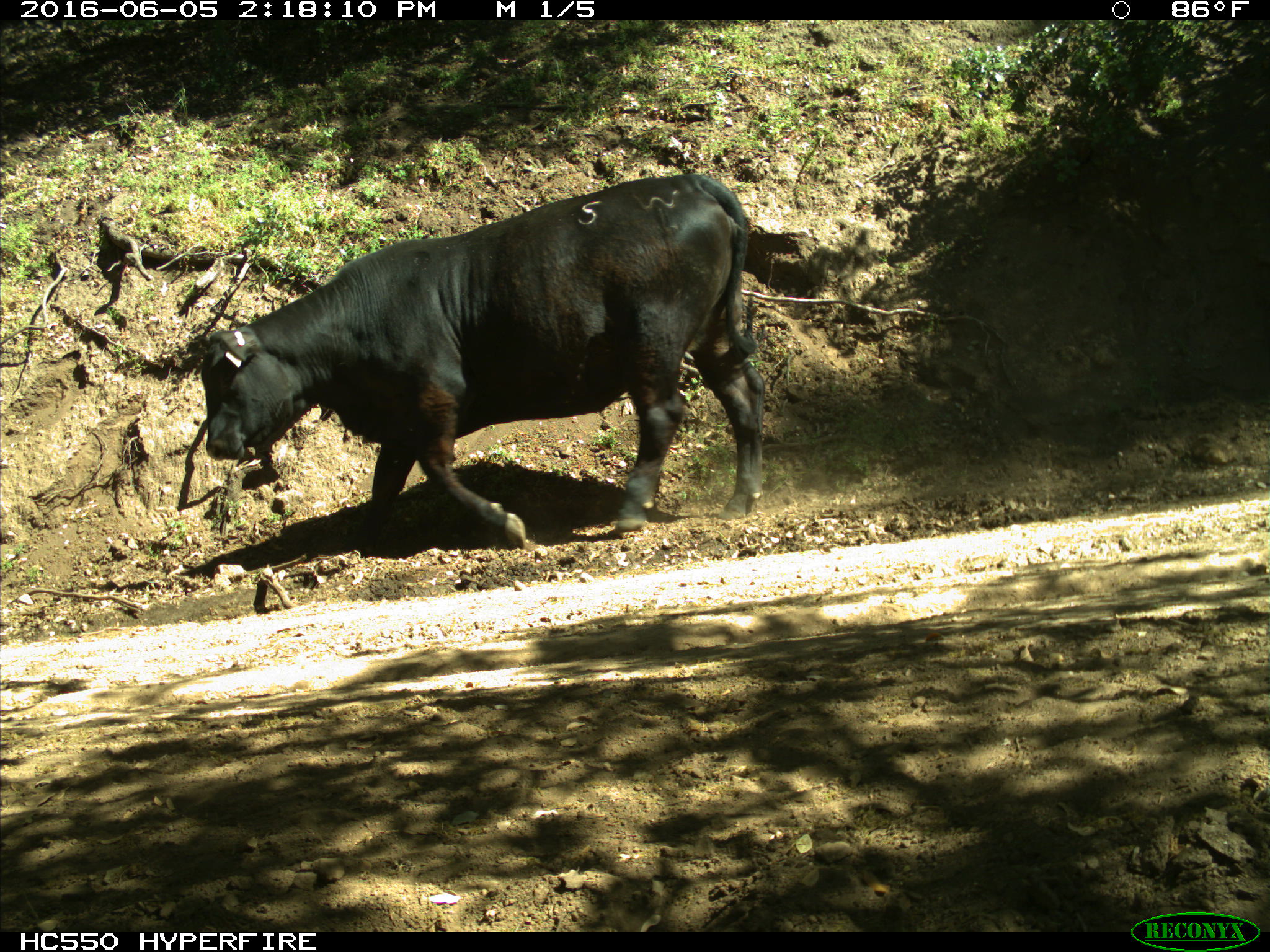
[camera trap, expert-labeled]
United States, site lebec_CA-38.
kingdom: Animalia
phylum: Chordata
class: Mammalia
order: Artiodactyla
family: Bovidae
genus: Bos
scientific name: Bos taurus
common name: domestic cow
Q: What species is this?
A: Bos taurus (domestic cow).